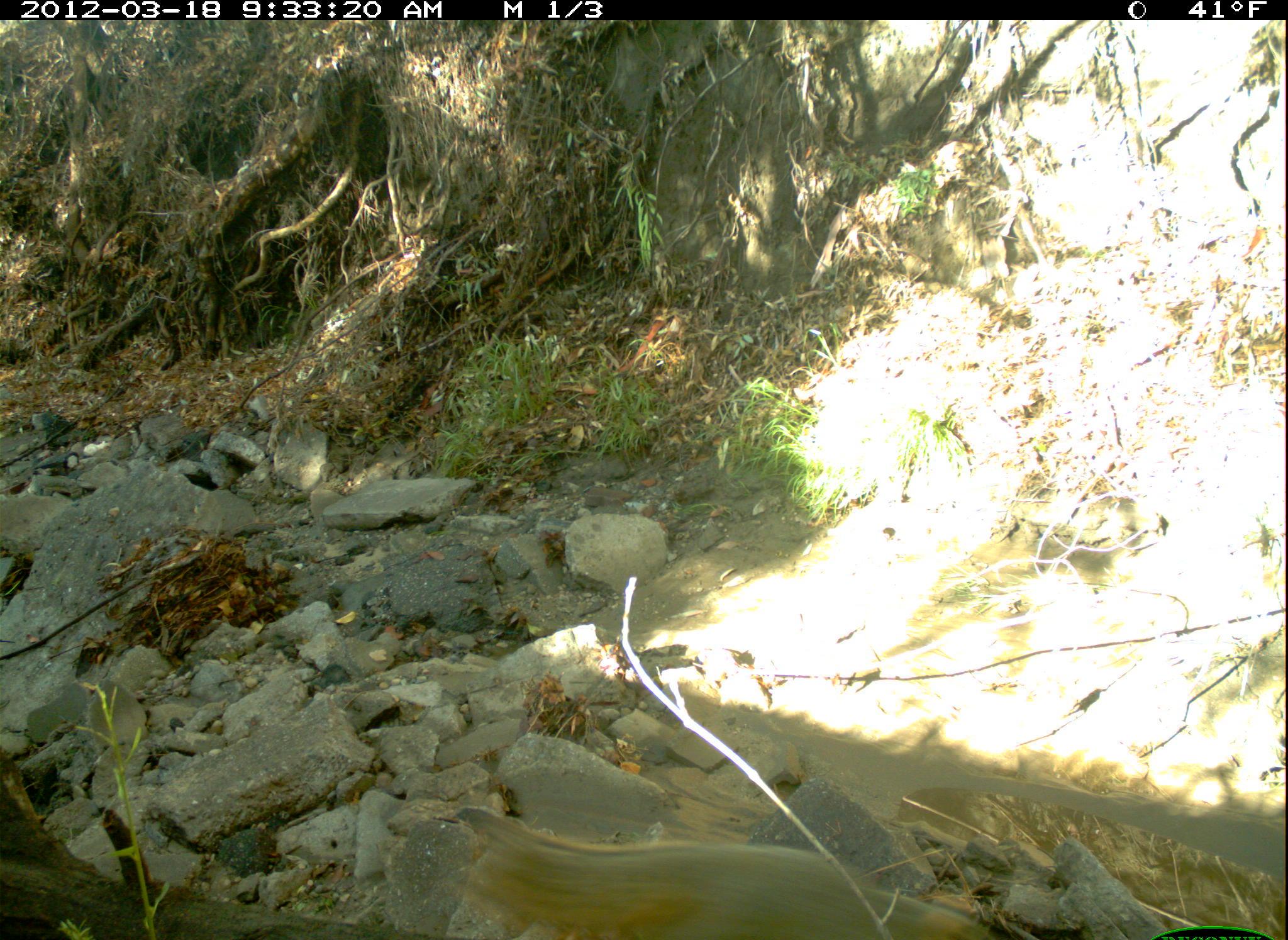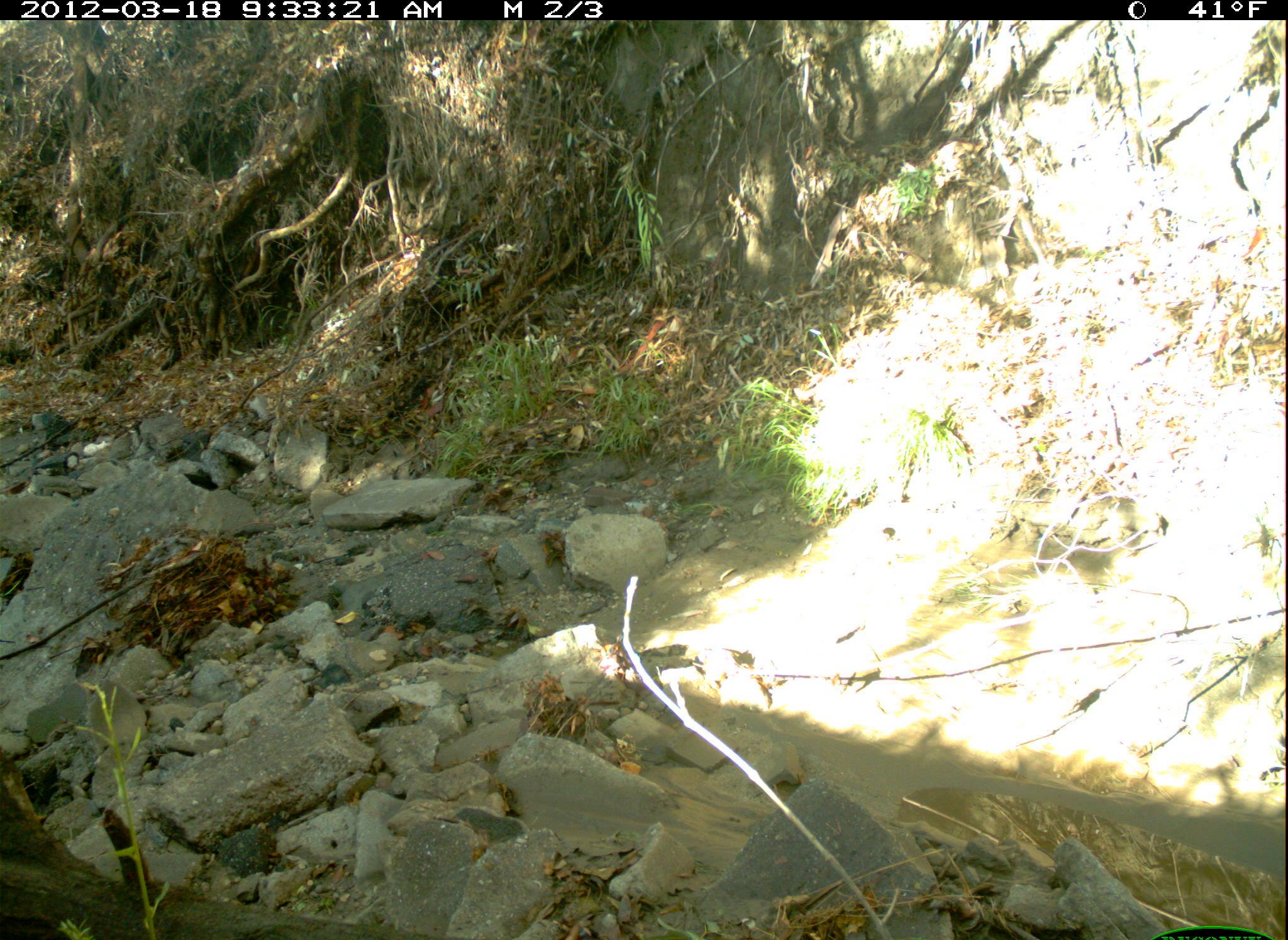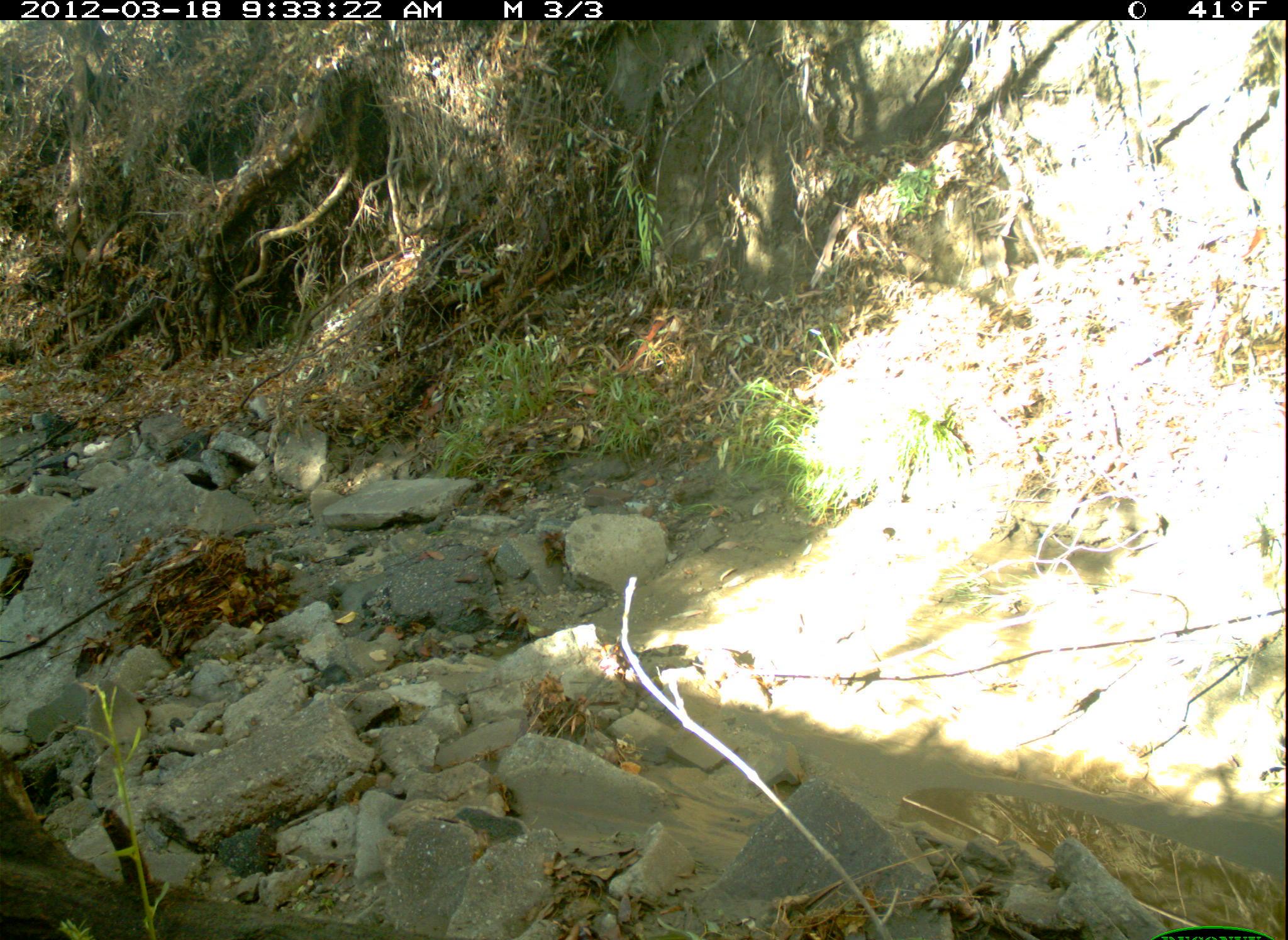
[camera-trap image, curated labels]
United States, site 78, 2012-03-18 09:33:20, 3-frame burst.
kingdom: Animalia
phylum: Chordata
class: Mammalia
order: Rodentia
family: Sciuridae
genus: Sciurus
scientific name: Sciurus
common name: squirrel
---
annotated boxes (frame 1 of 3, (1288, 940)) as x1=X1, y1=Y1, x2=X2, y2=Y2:
squirrel: x1=438, y1=784, x2=982, y2=937